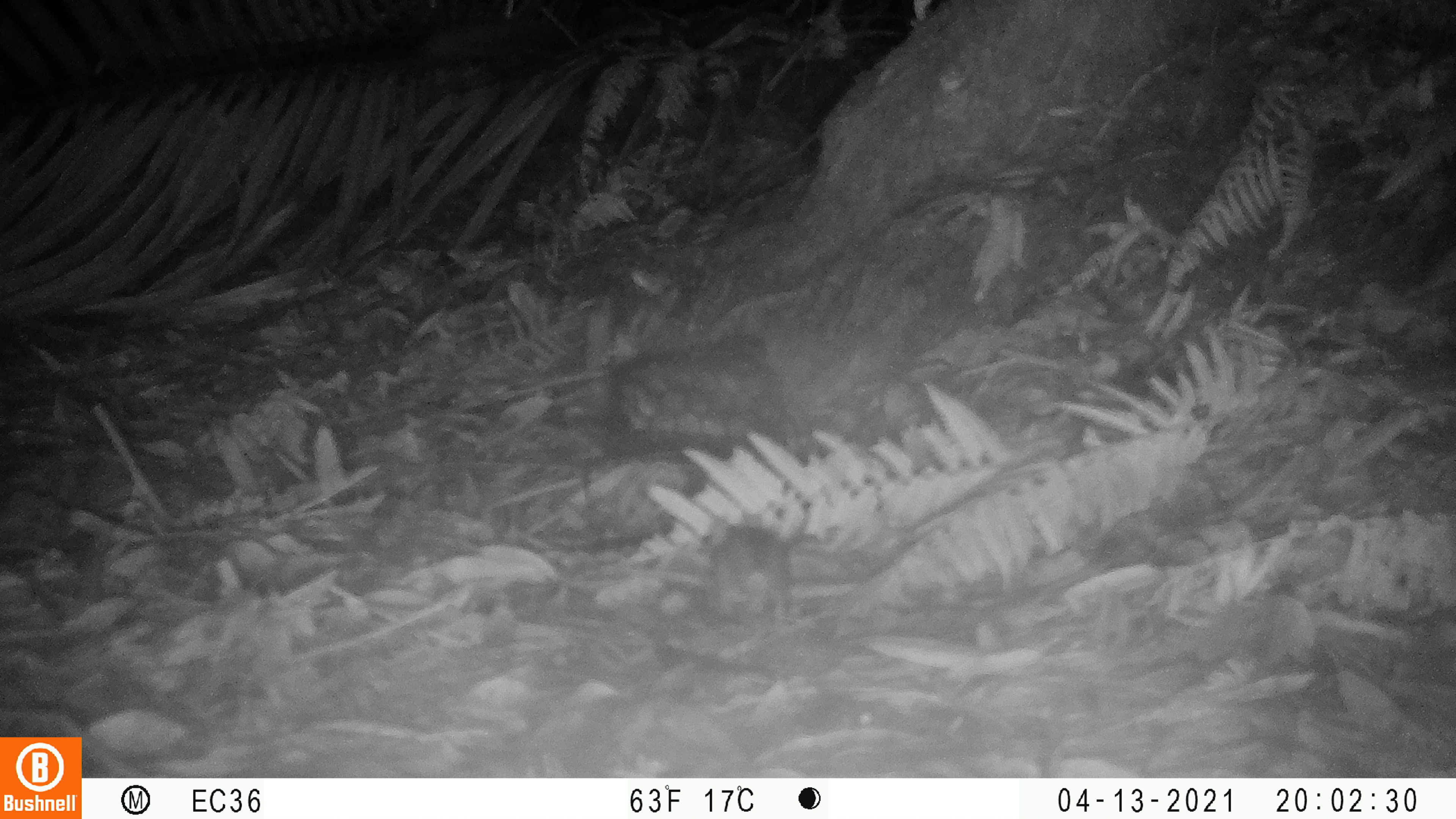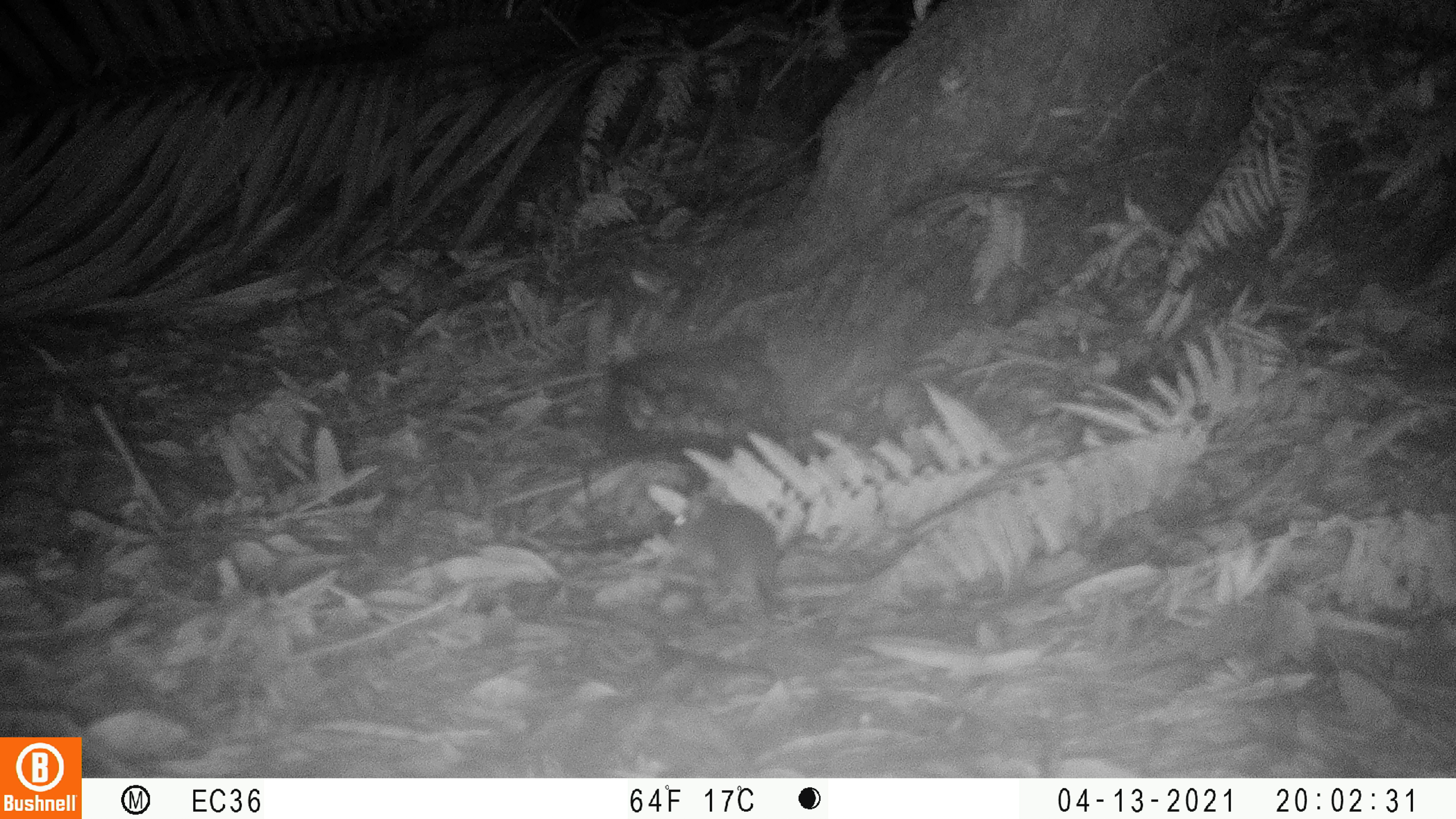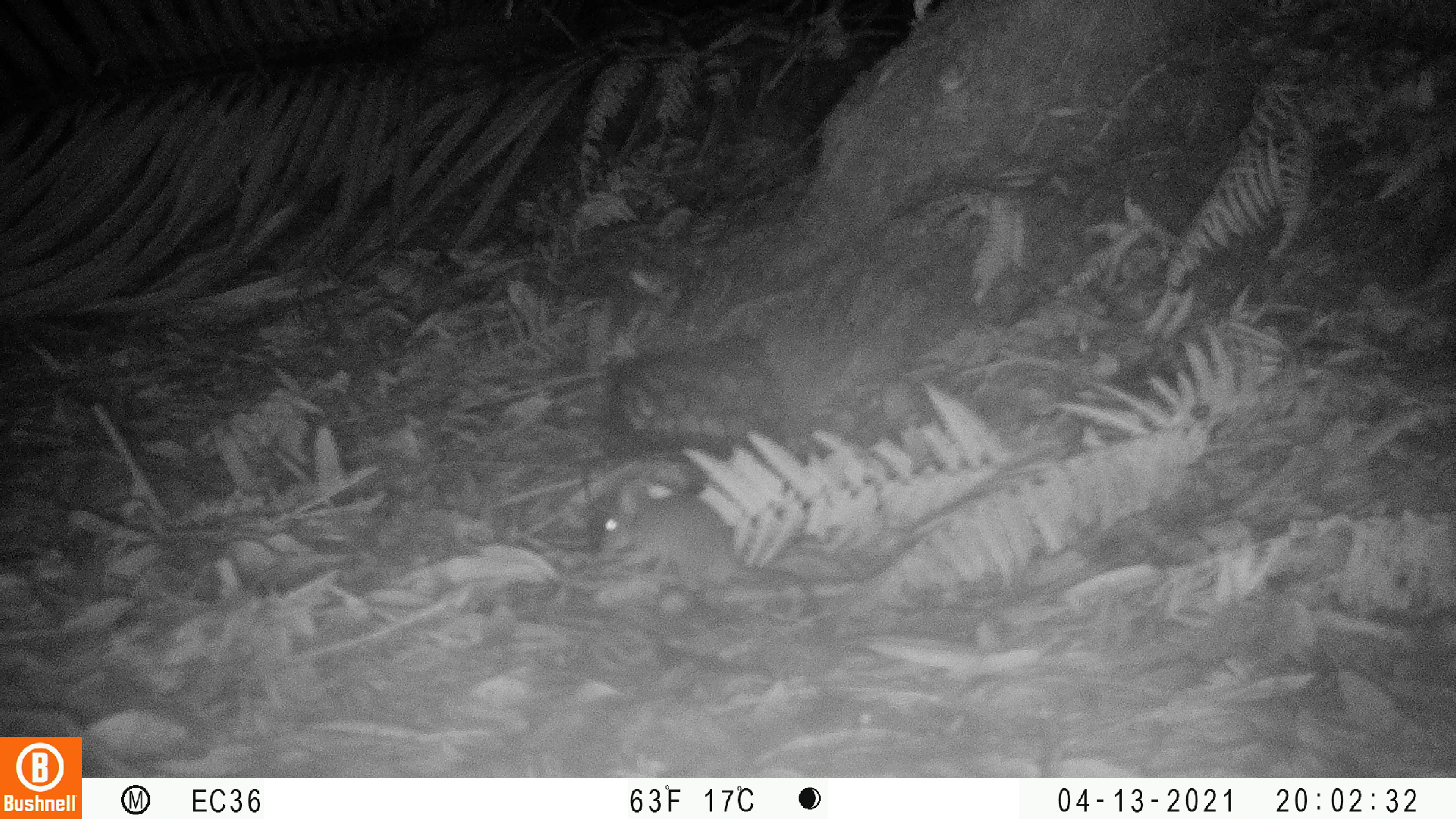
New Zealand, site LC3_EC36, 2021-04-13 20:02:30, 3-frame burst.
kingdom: Animalia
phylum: Chordata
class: Mammalia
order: Rodentia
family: Muridae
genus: Rattus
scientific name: Rattus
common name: rat